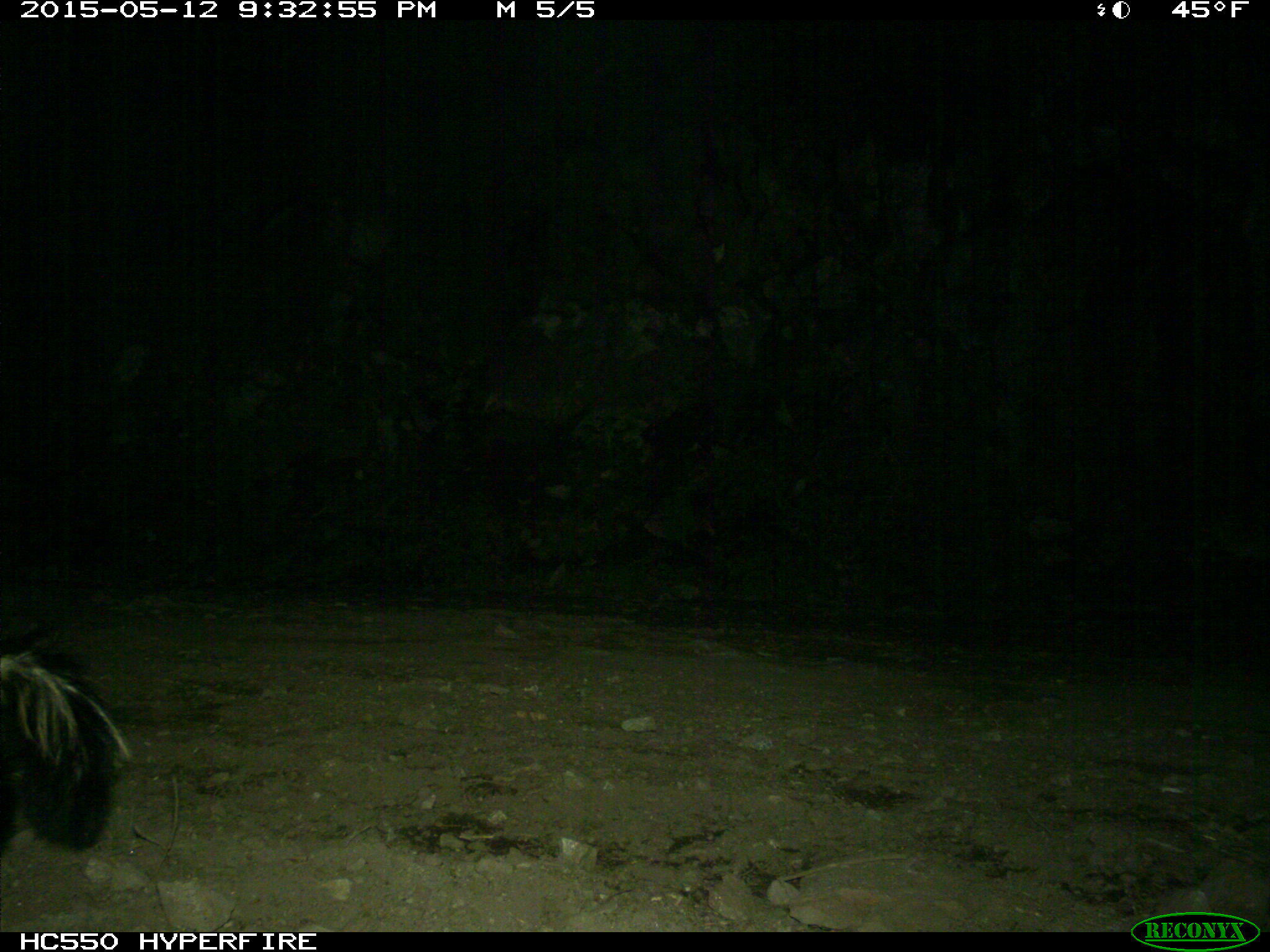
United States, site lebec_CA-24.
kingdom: Animalia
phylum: Chordata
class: Mammalia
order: Carnivora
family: Mephitidae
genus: Mephitis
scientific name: Mephitis mephitis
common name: striped skunk